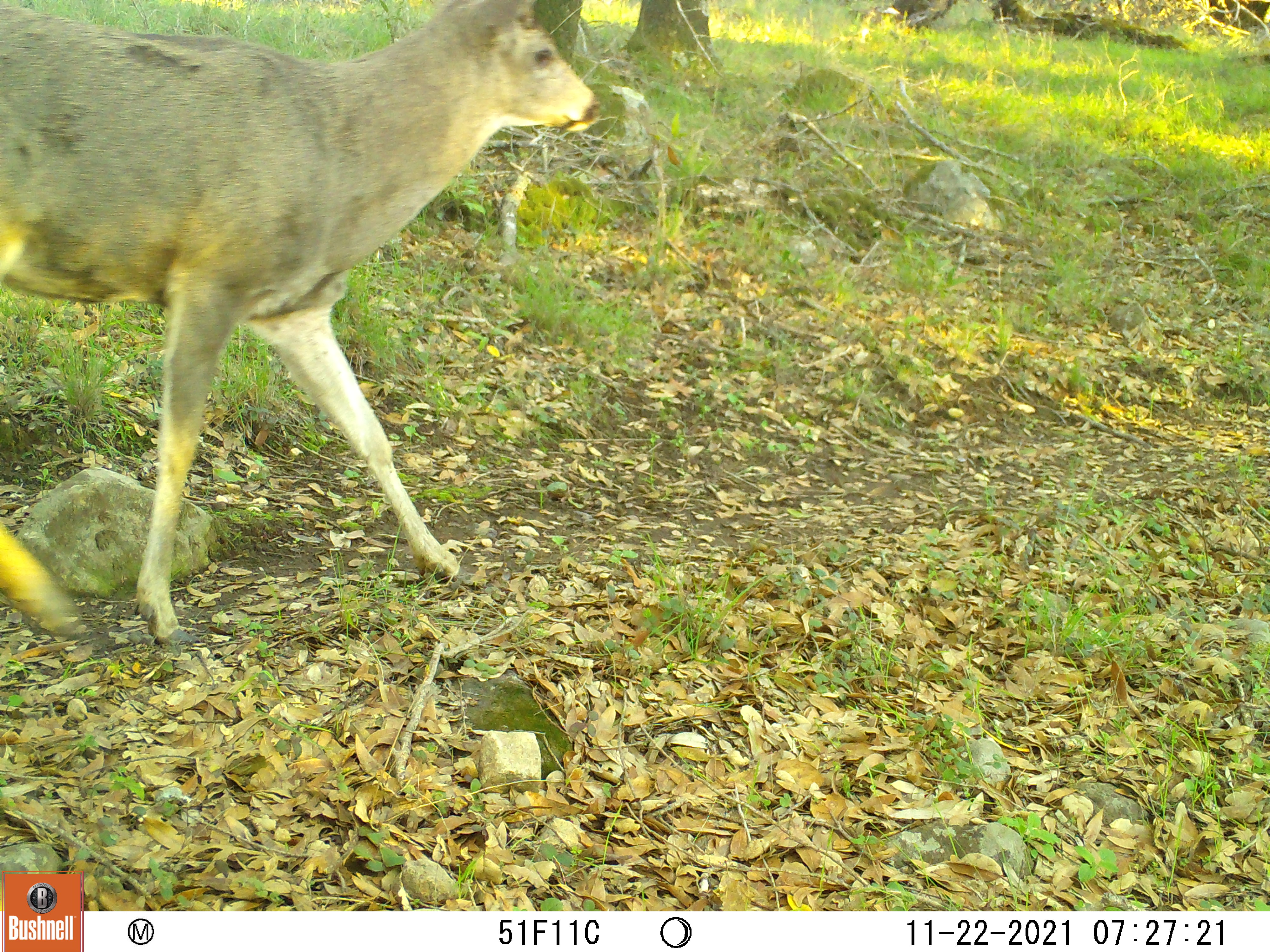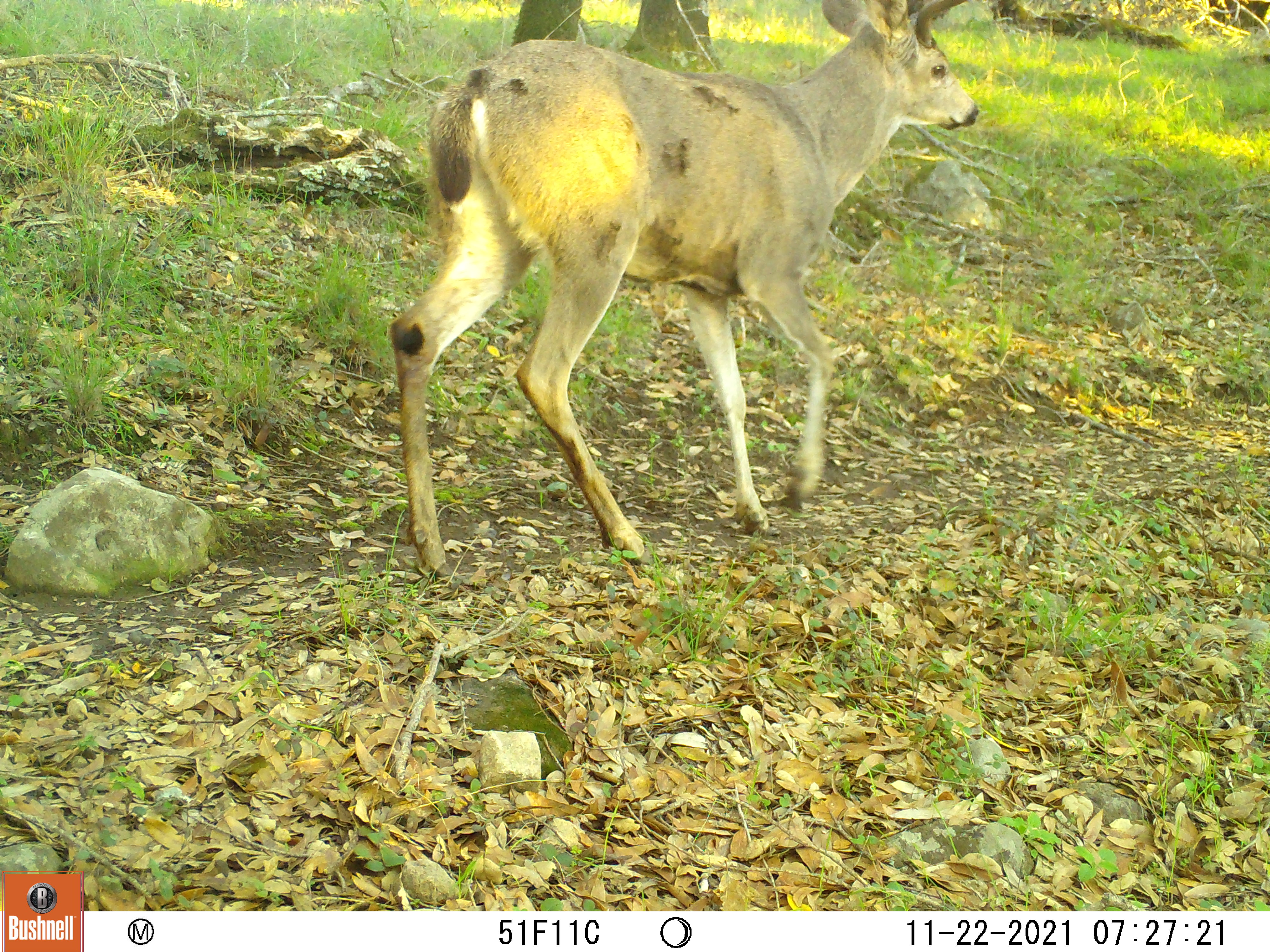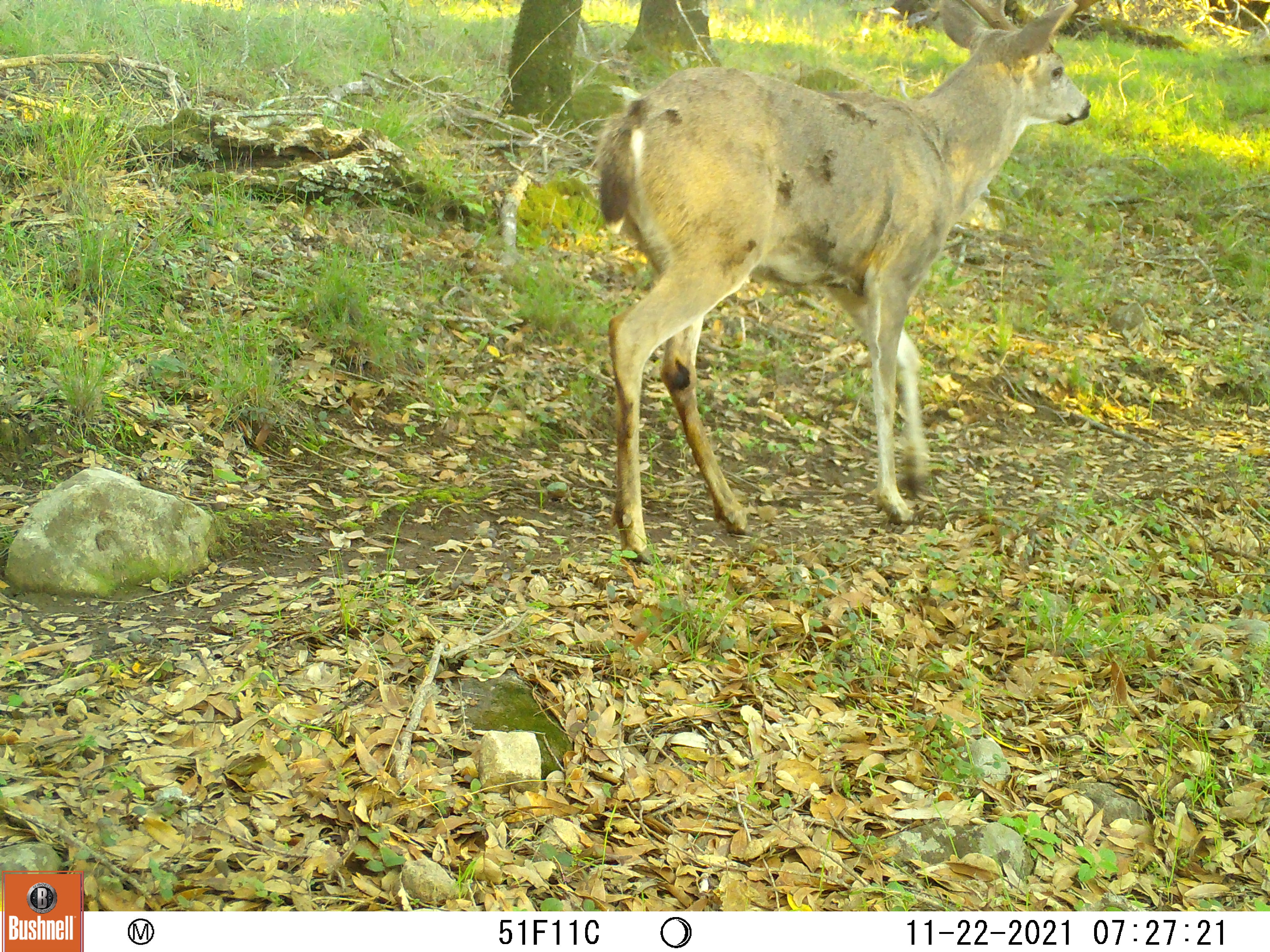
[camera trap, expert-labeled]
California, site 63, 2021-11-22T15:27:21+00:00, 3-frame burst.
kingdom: Animalia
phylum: Chordata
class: Mammalia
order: Artiodactyla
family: Cervidae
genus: Odocoileus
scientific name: Odocoileus hemionus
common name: mule deer